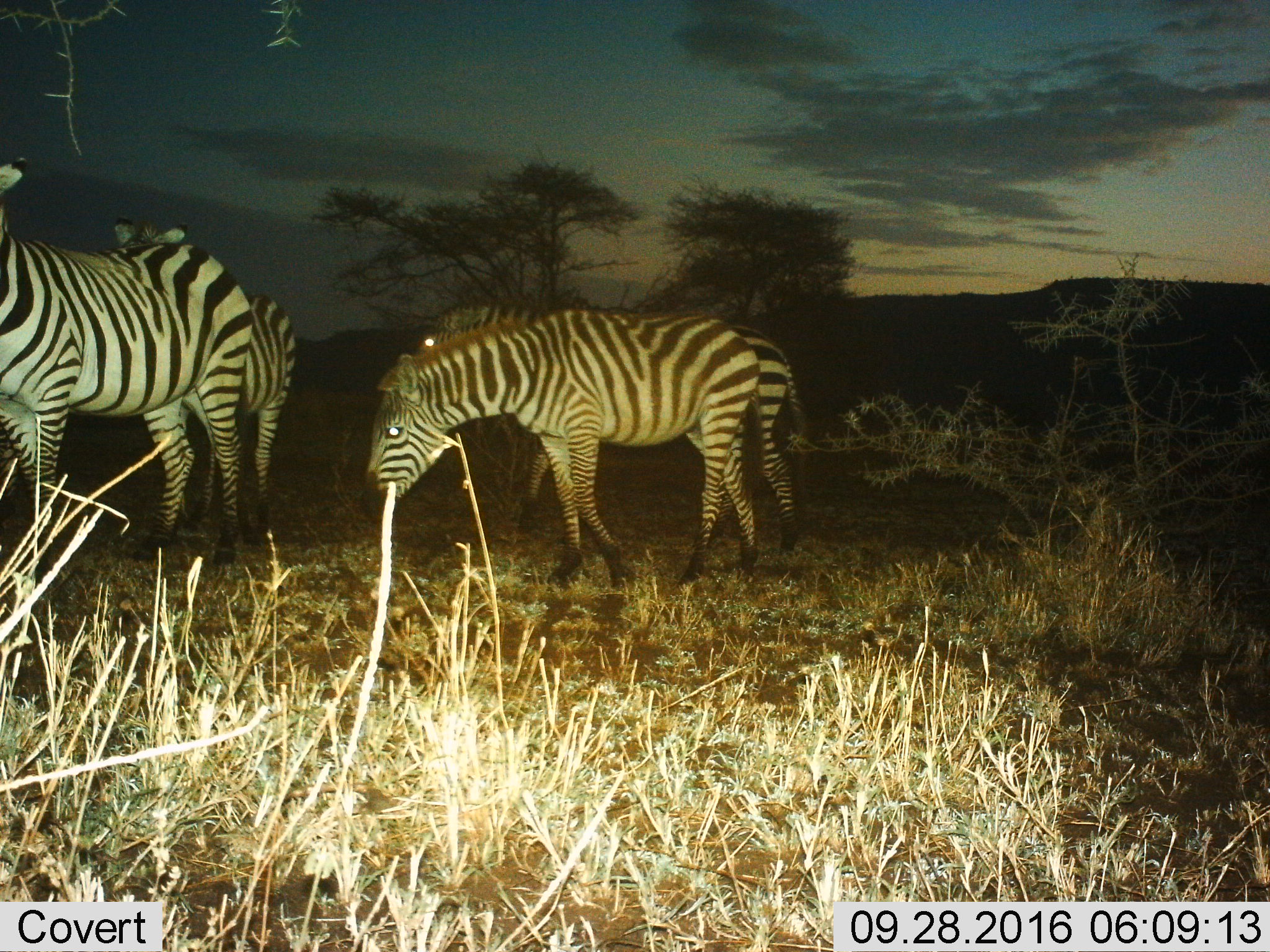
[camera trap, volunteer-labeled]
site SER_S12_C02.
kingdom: Animalia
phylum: Chordata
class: Mammalia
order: Perissodactyla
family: Equidae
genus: Equus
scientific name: Equus quagga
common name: plains zebra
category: zebraplains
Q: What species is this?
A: Zebraplains (plains zebra) (Equus quagga).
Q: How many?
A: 4.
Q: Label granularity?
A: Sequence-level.